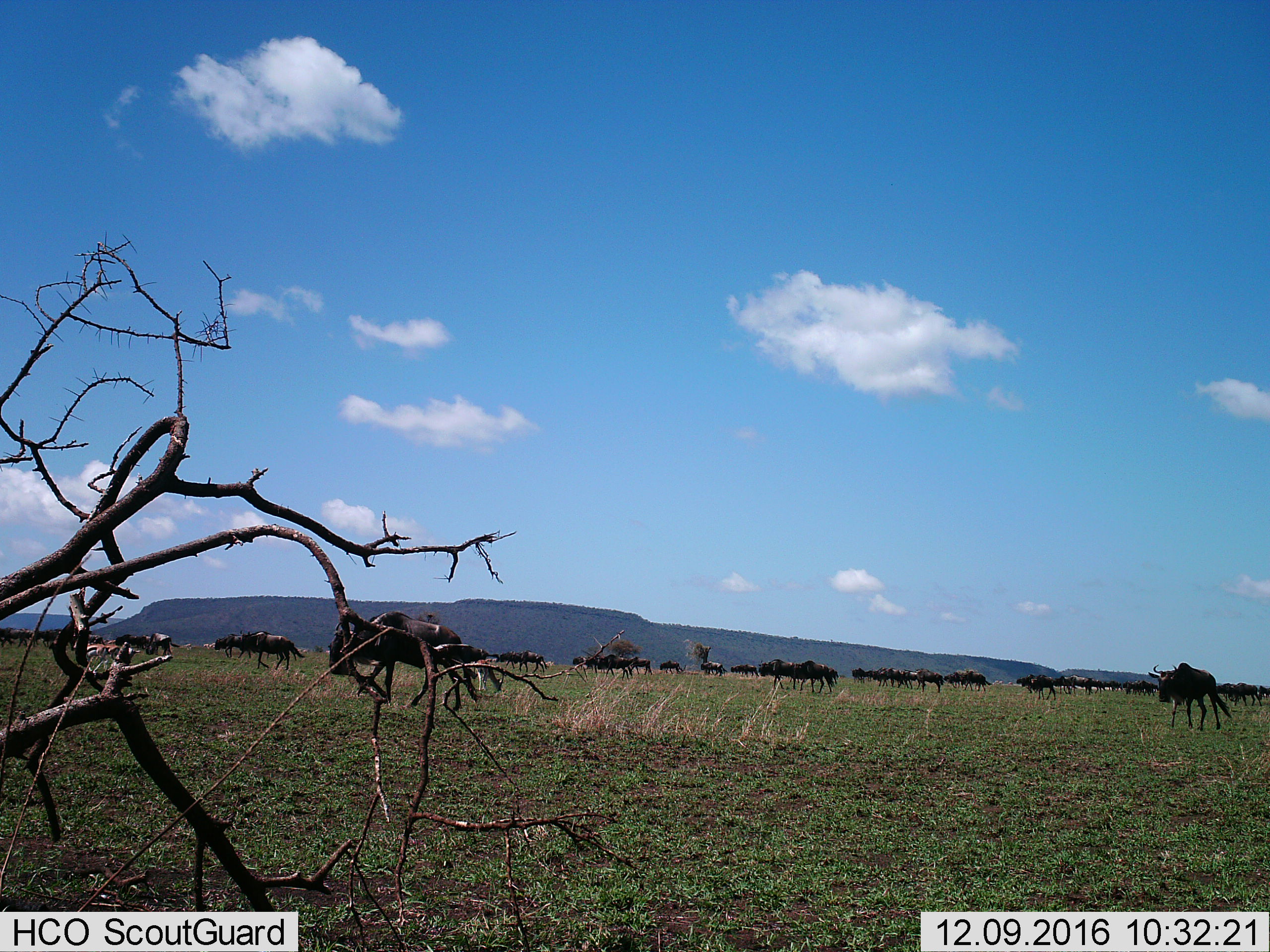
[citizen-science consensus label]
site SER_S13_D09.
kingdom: Animalia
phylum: Chordata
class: Mammalia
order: Artiodactyla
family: Bovidae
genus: Connochaetes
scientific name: Connochaetes taurinus taurinus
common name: blue wildebeest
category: wildebeestblue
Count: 11-50.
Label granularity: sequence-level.